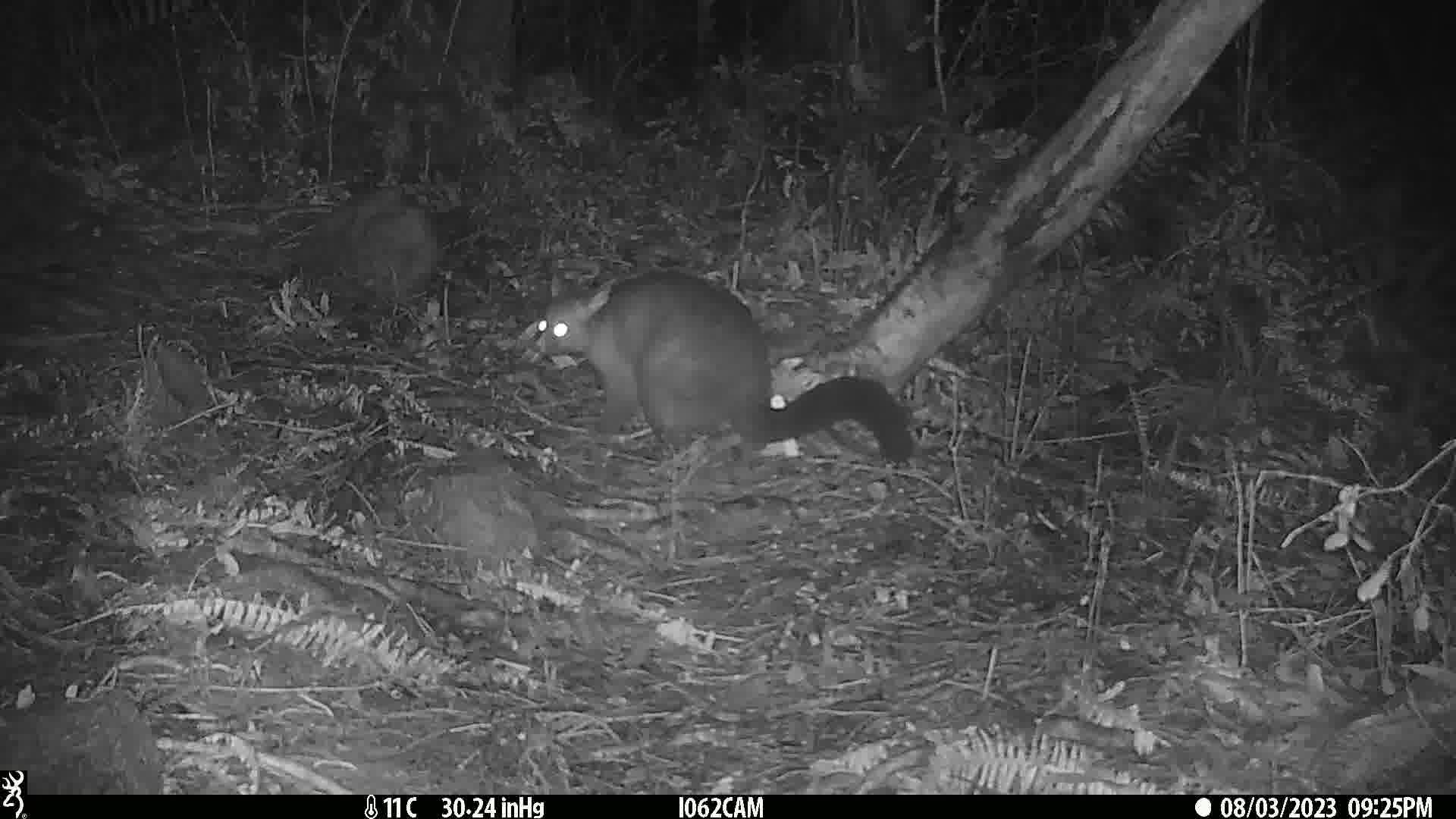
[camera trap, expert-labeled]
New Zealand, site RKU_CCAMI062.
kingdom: Animalia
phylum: Chordata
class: Mammalia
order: Diprotodontia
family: Phalangeridae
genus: Trichosurus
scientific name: Trichosurus vulpecula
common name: common brushtail possum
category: possum